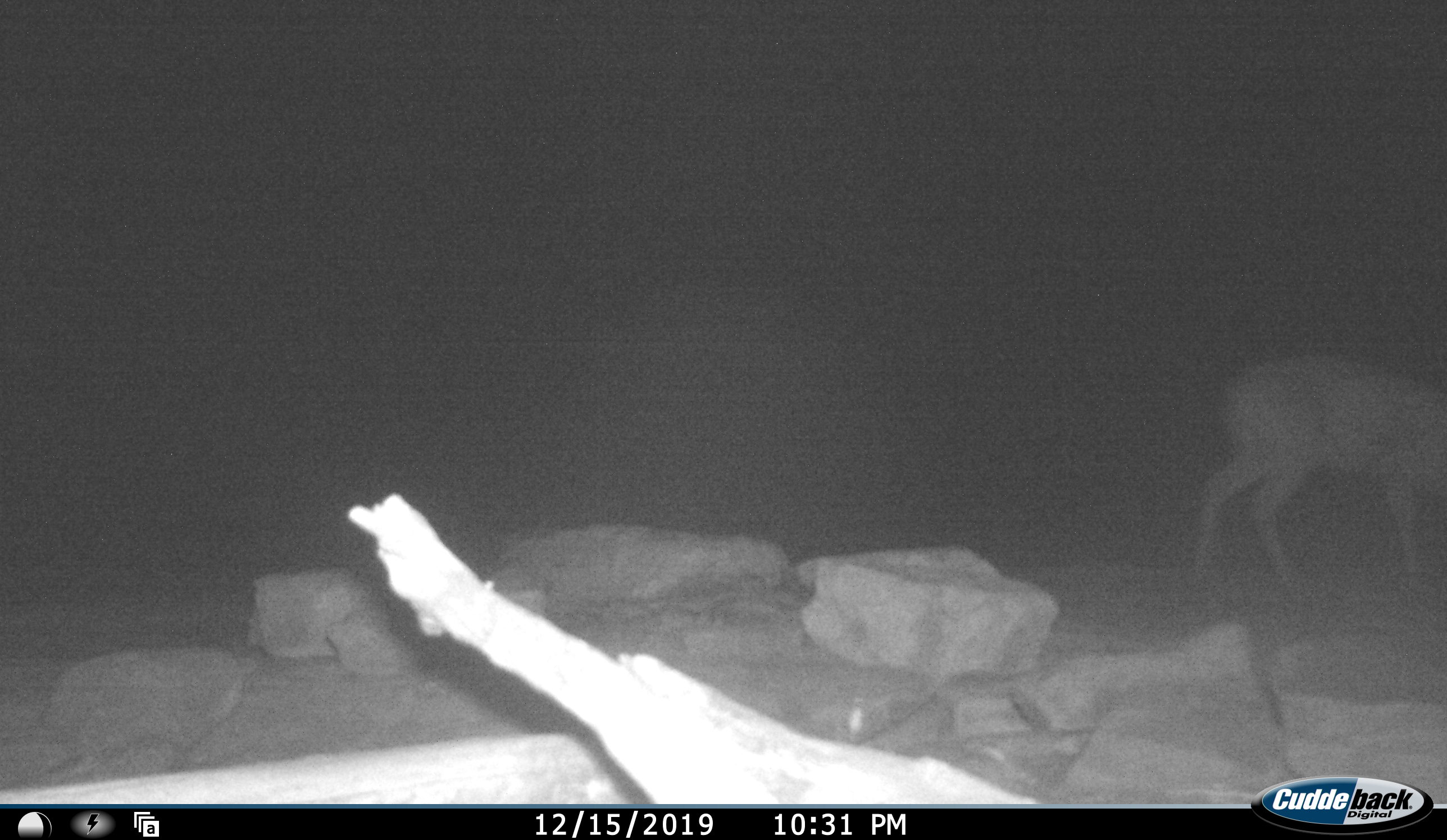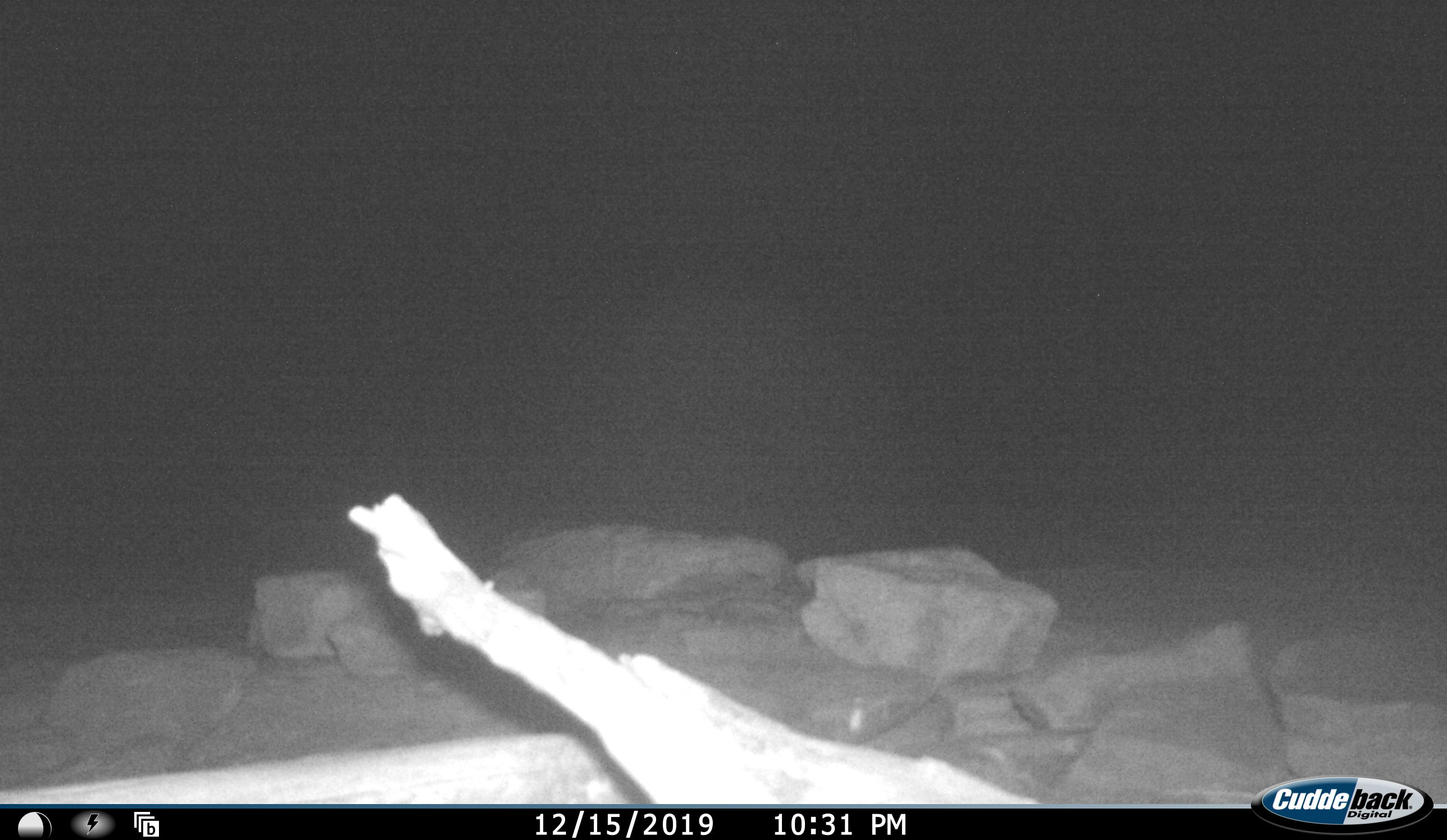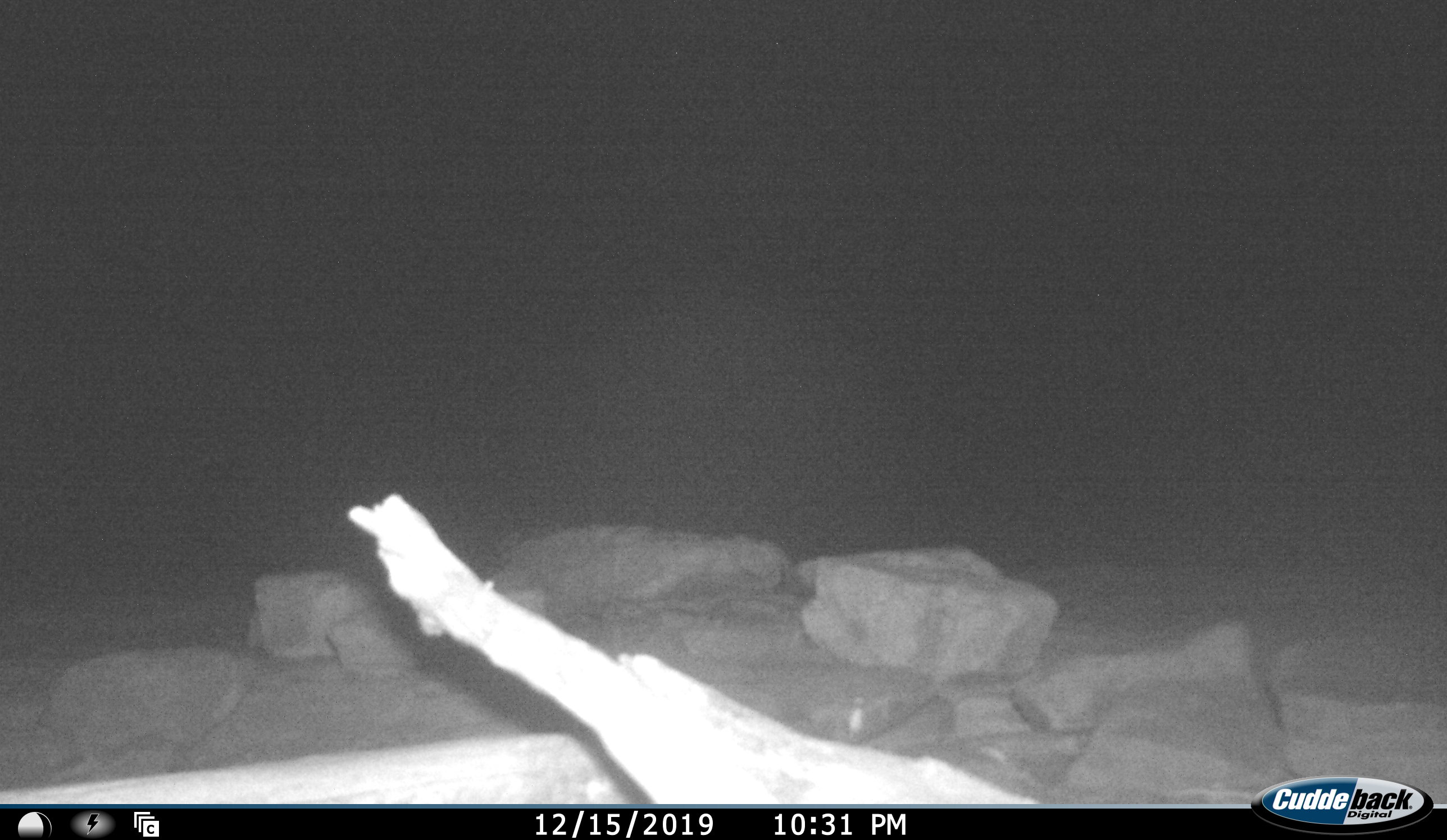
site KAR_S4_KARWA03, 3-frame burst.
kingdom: Animalia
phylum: Chordata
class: Mammalia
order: Artiodactyla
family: Bovidae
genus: Sylvicapra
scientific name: Sylvicapra grimmia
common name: common duiker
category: duikercommongrey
Duikercommongrey (common duiker) (Sylvicapra grimmia), count 1. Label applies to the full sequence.